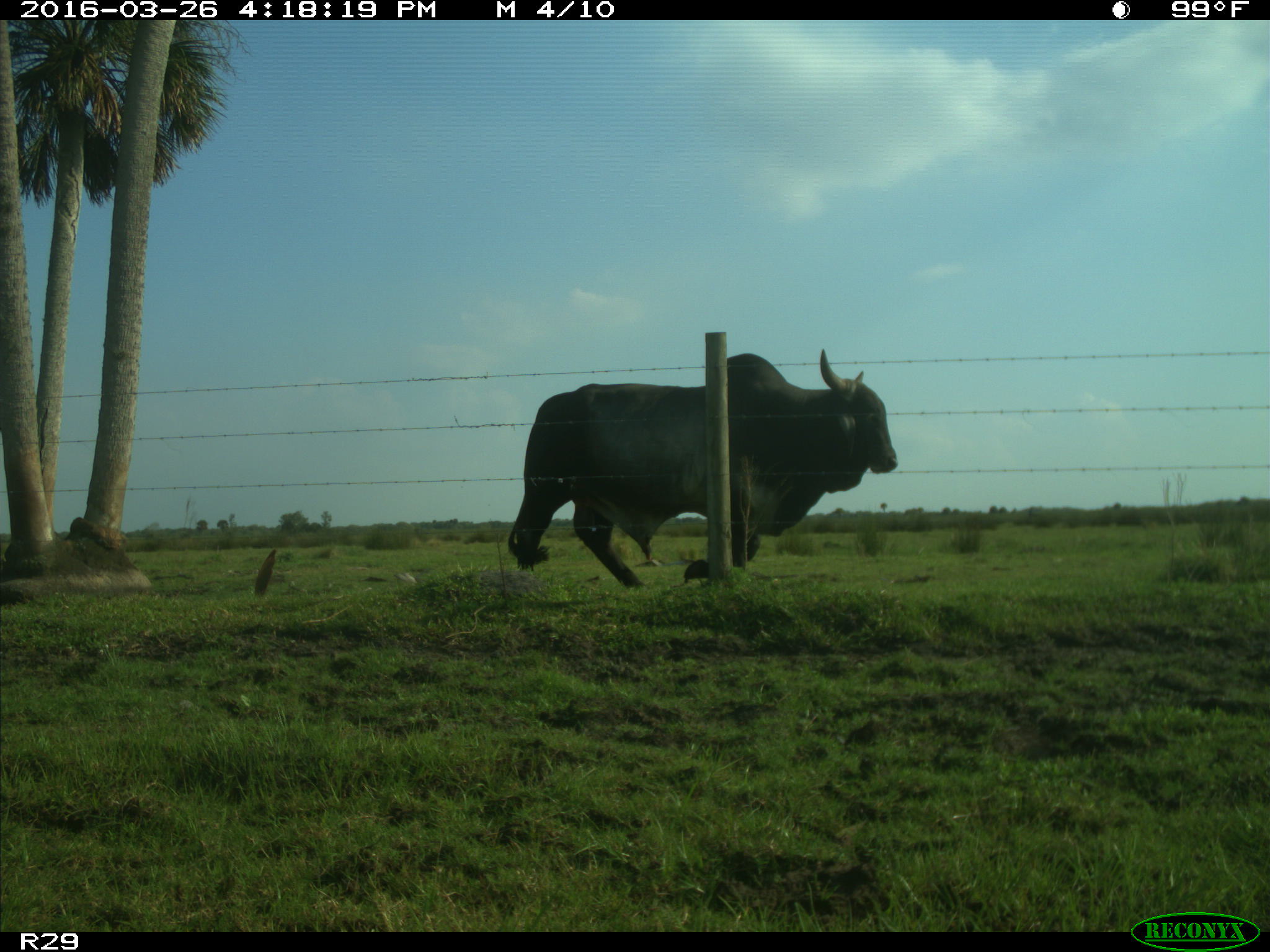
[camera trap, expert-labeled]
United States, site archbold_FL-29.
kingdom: Animalia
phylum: Chordata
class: Mammalia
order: Artiodactyla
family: Bovidae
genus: Bos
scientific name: Bos taurus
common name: domestic cow